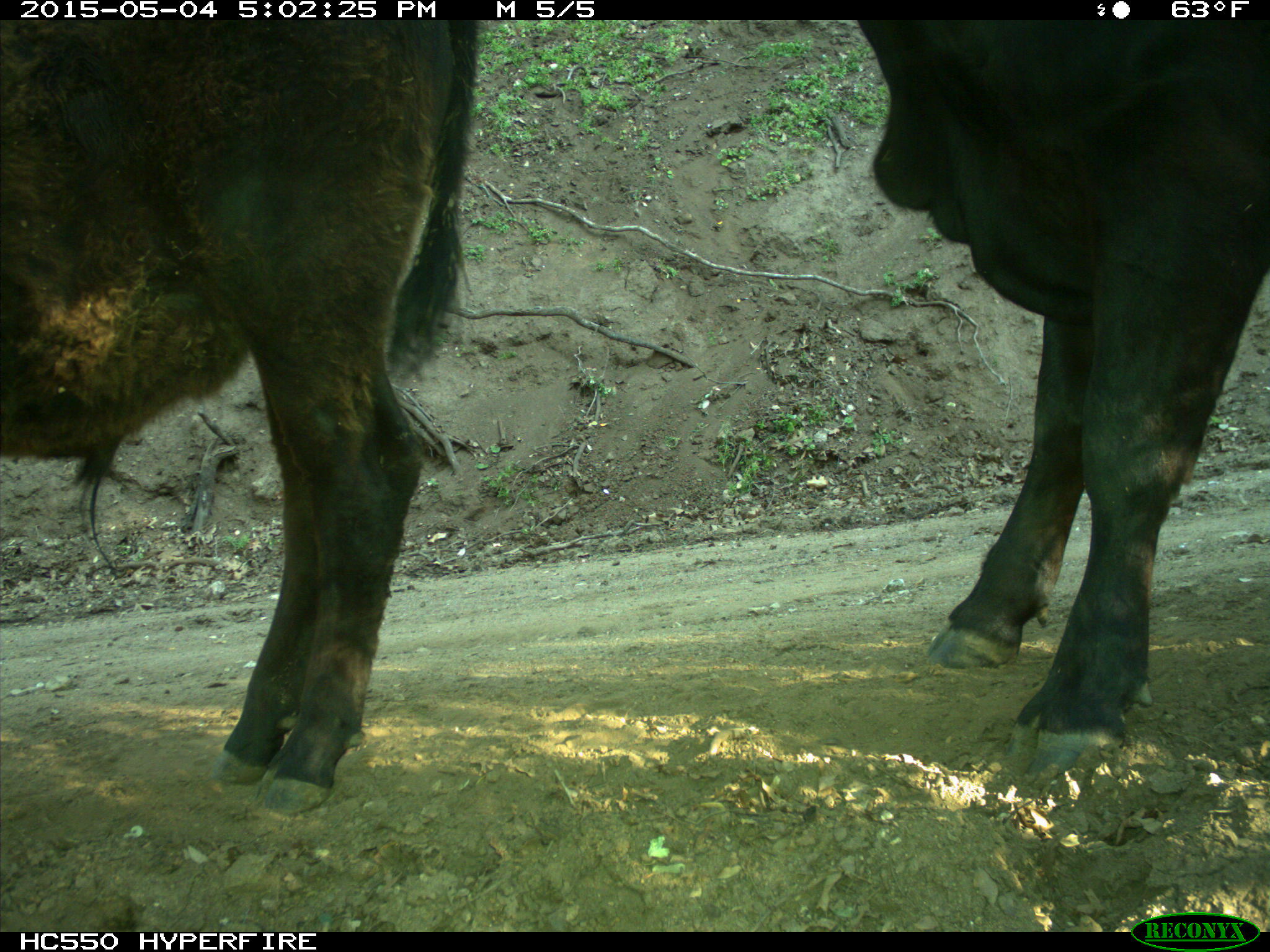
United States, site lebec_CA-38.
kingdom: Animalia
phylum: Chordata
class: Mammalia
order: Artiodactyla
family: Bovidae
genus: Bos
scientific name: Bos taurus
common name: domestic cow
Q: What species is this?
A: Bos taurus (domestic cow).